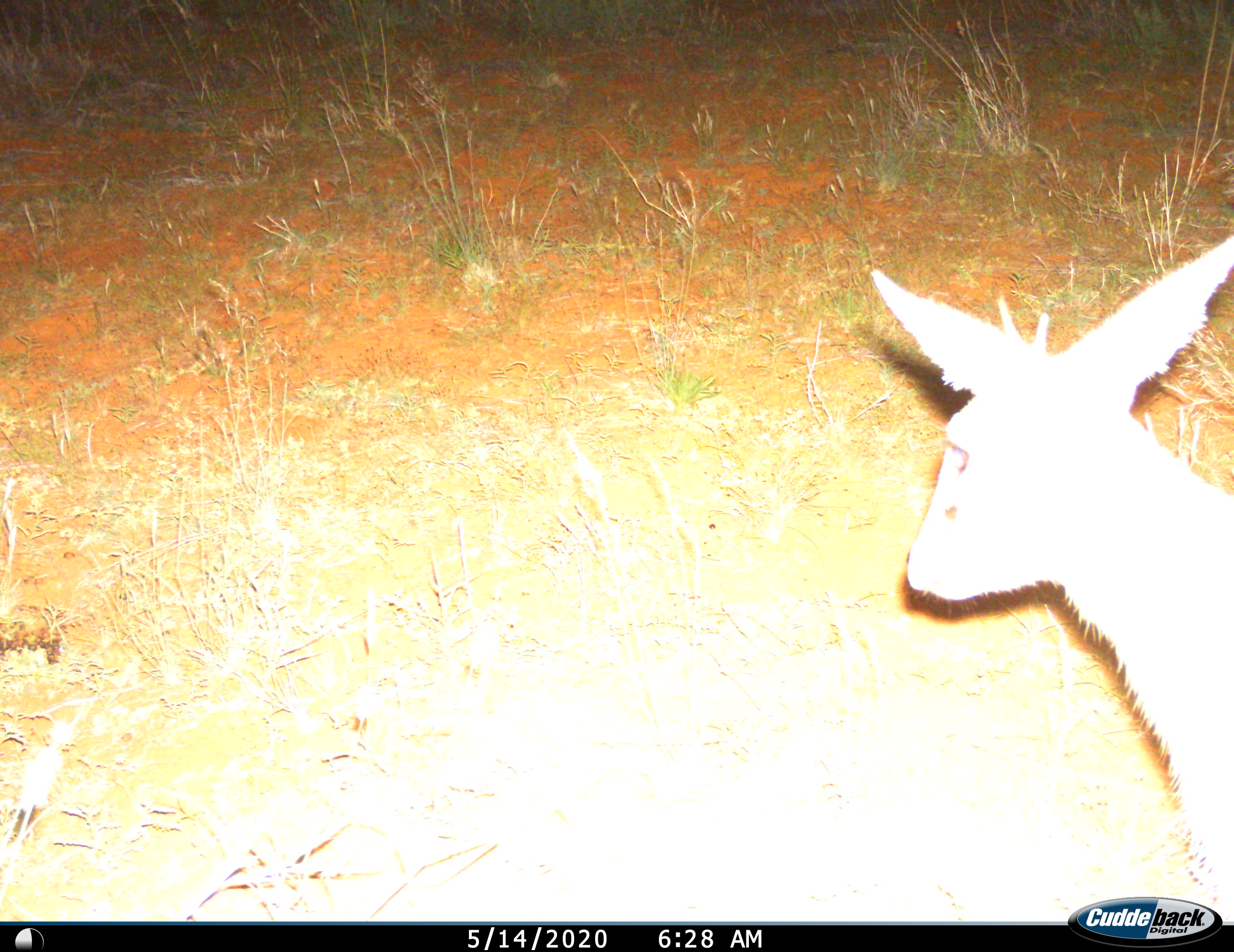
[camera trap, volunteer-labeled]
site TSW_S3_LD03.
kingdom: Animalia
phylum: Chordata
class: Mammalia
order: Artiodactyla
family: Bovidae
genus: Sylvicapra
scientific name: Sylvicapra grimmia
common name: common duiker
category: duikercommongrey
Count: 1.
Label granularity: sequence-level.